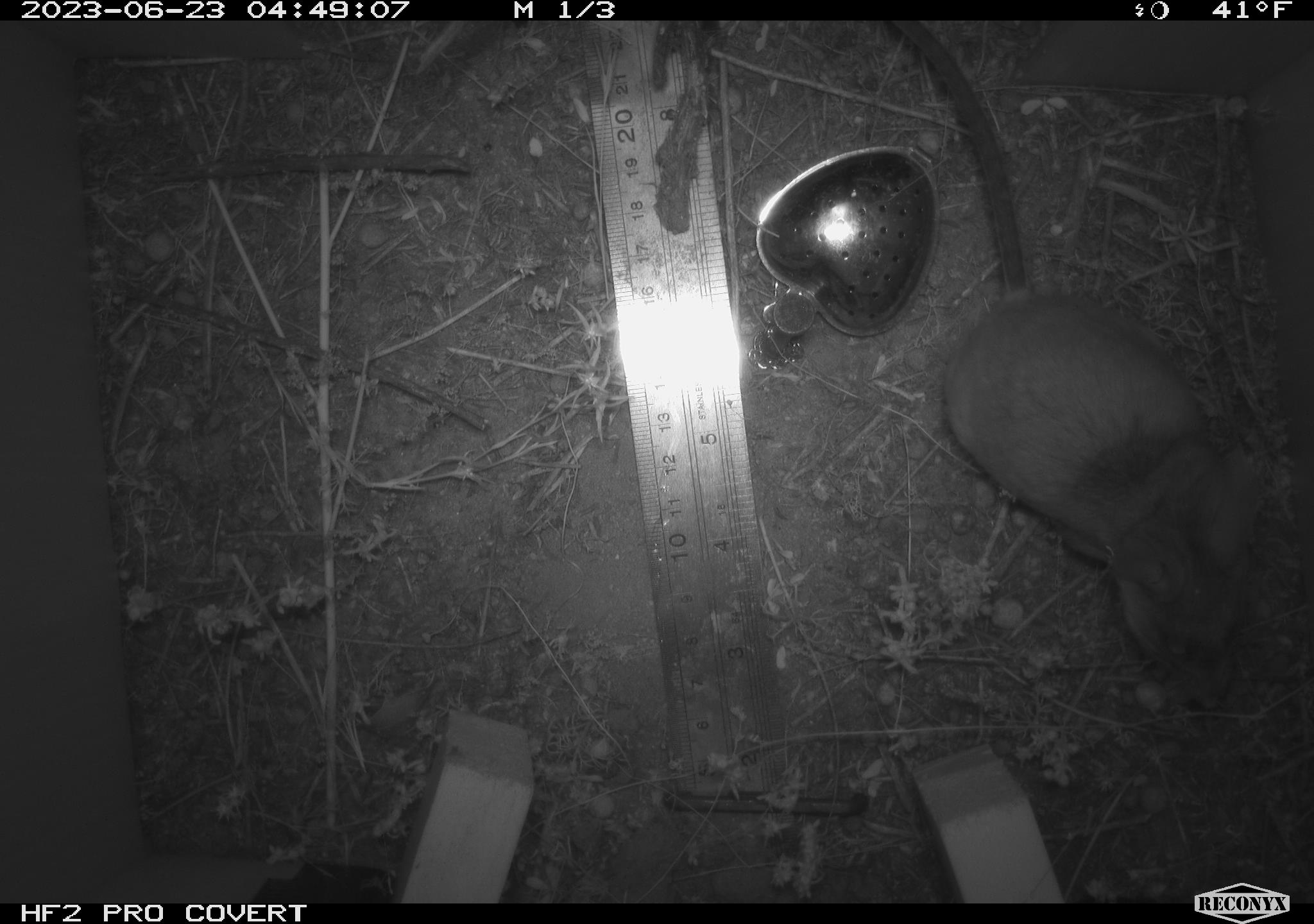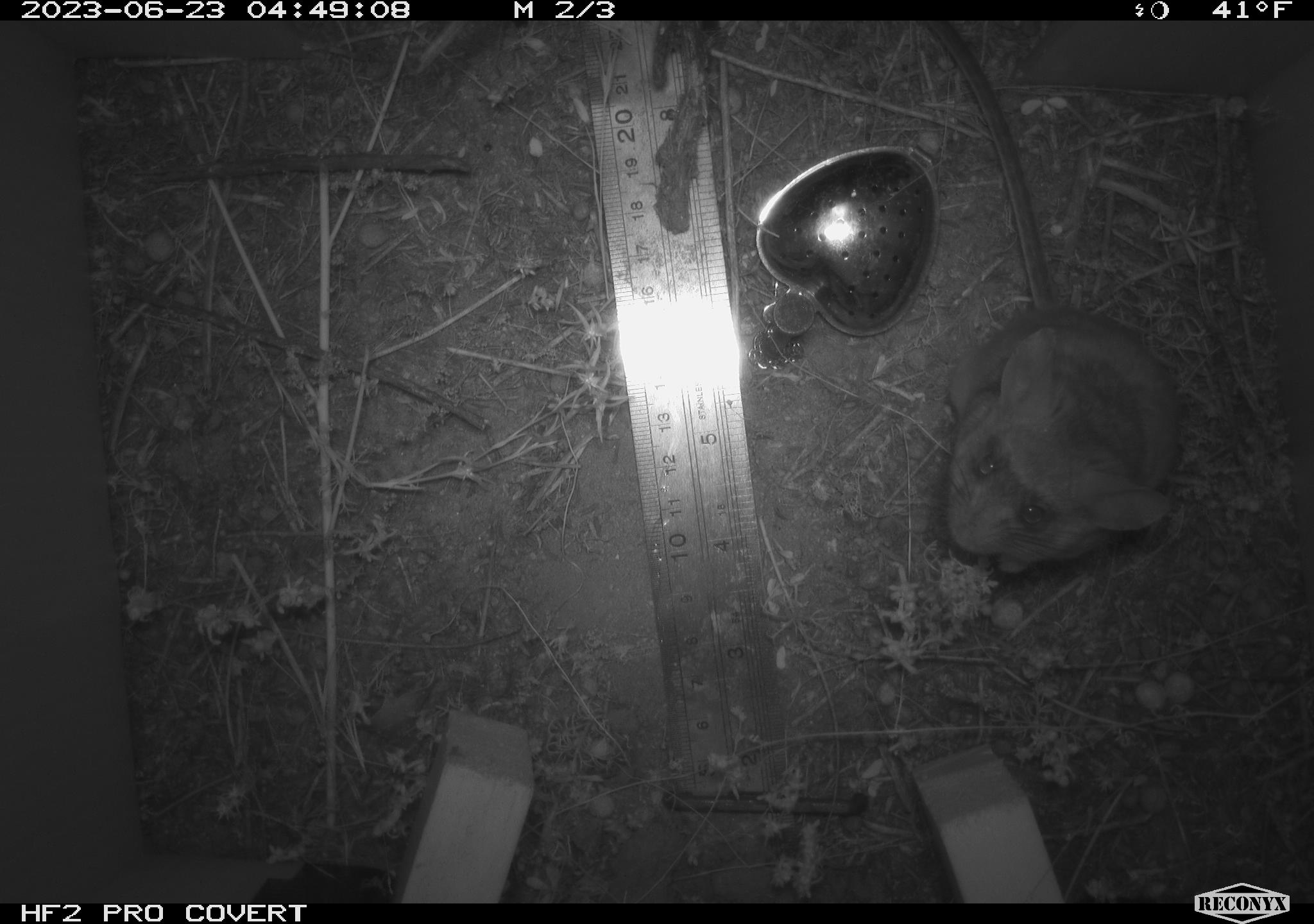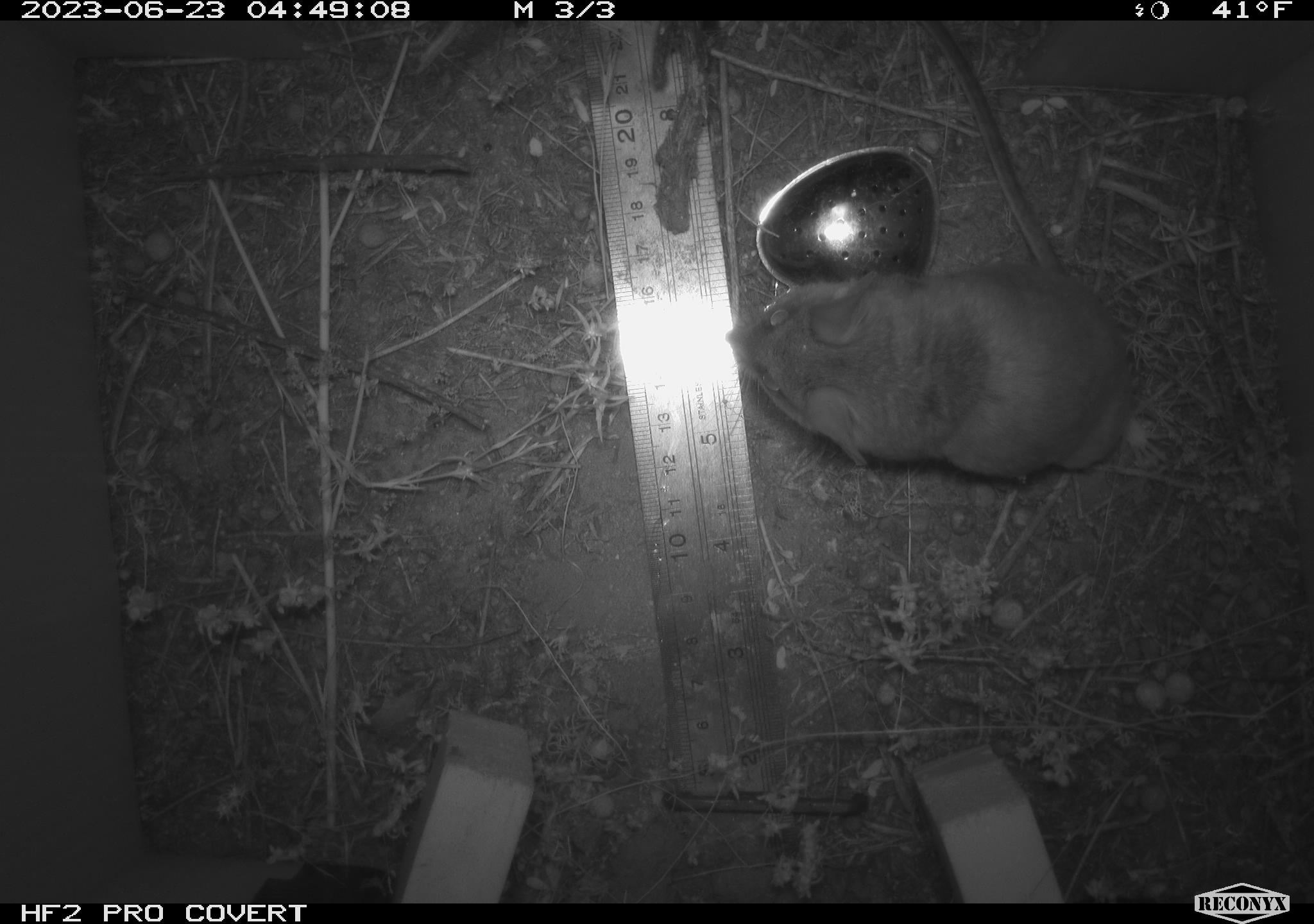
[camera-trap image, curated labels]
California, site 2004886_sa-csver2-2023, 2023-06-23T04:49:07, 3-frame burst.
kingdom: Animalia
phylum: Chordata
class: Mammalia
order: Rodentia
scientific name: Rodentia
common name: mouse species